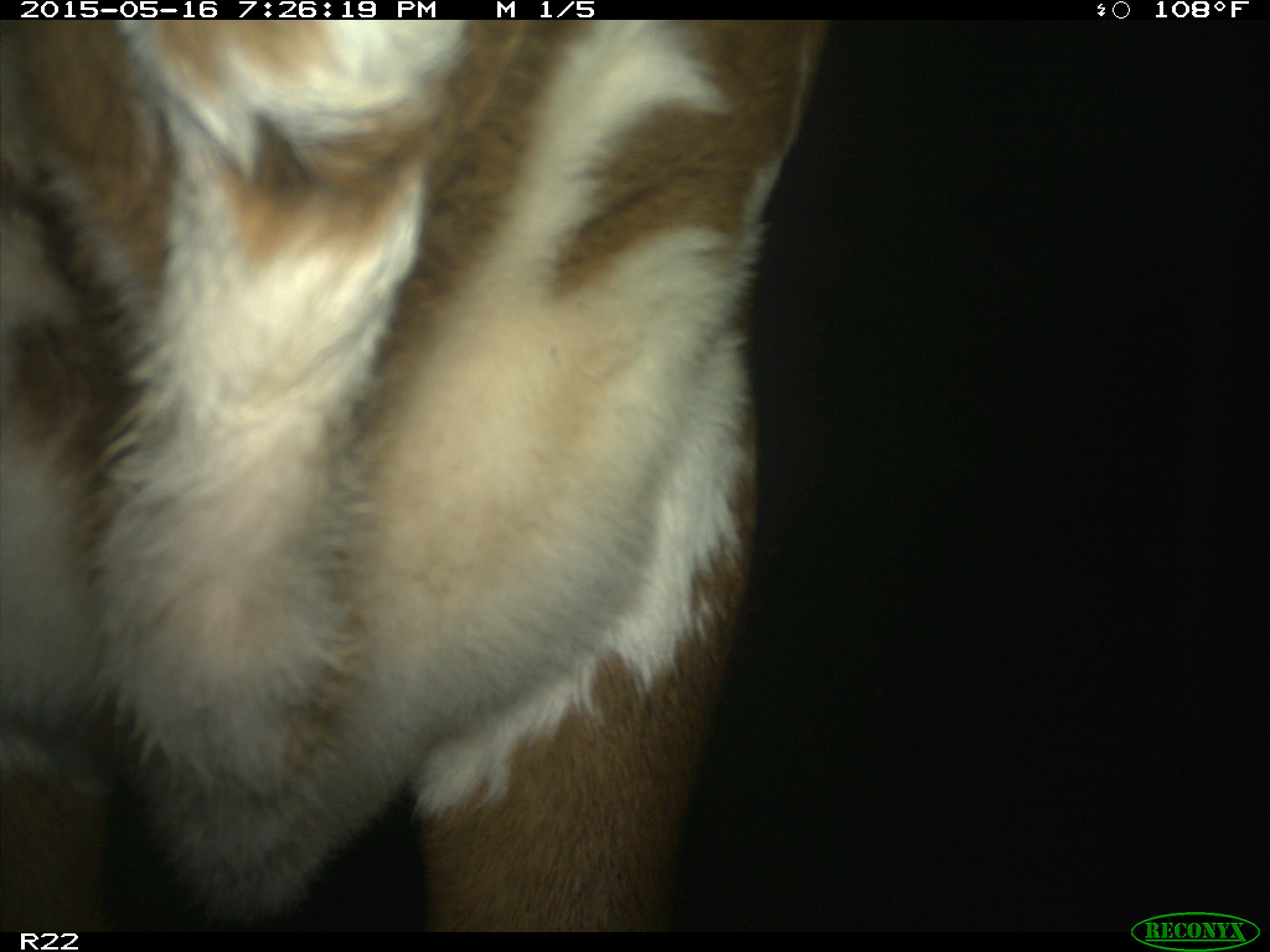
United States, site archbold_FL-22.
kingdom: Animalia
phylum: Chordata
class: Mammalia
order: Artiodactyla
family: Bovidae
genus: Bos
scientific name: Bos taurus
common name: domestic cow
Bos taurus (domestic cow).